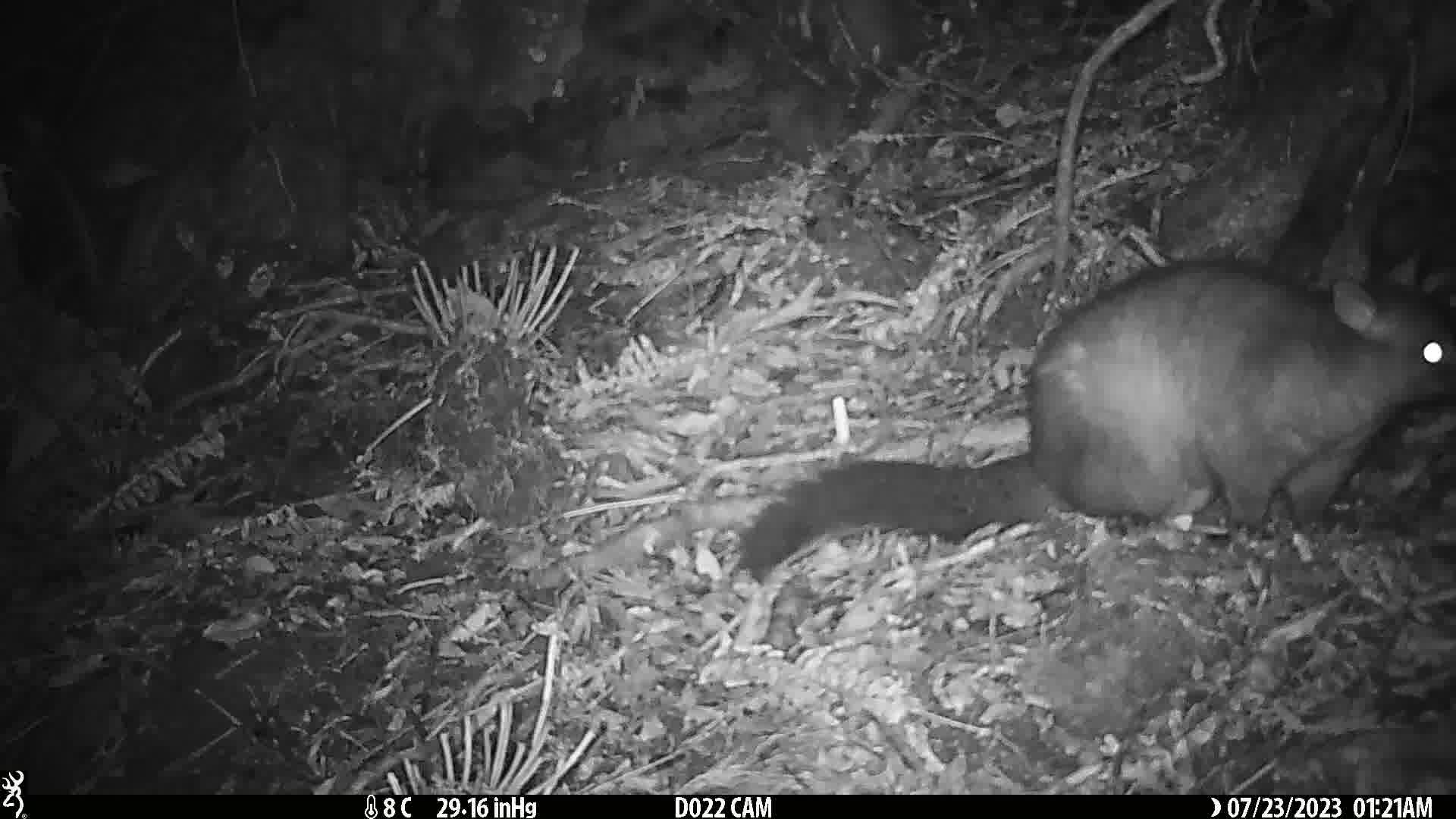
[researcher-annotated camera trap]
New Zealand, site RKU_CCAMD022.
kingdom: Animalia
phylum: Chordata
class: Mammalia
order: Diprotodontia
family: Phalangeridae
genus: Trichosurus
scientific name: Trichosurus vulpecula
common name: common brushtail possum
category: possum